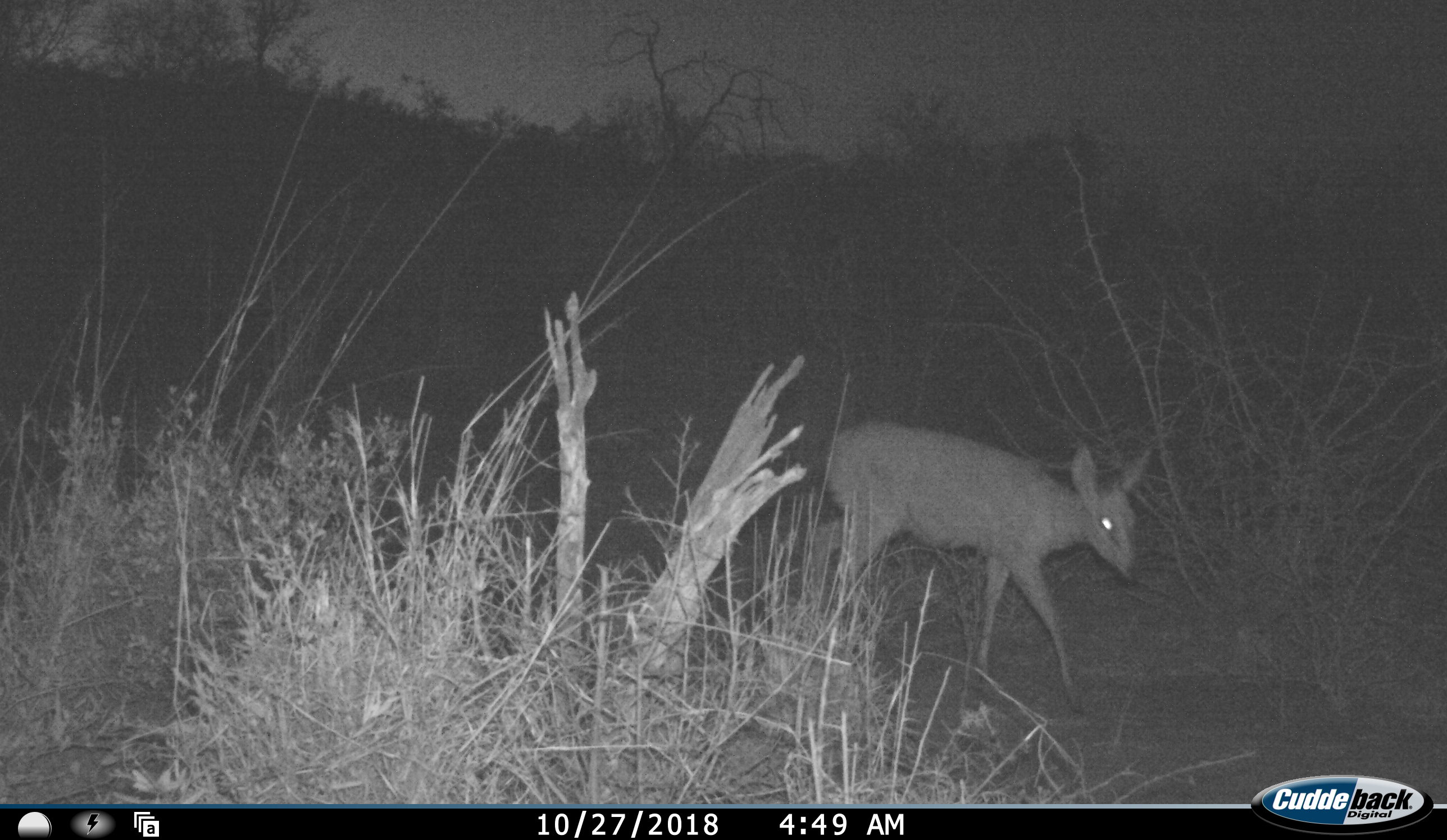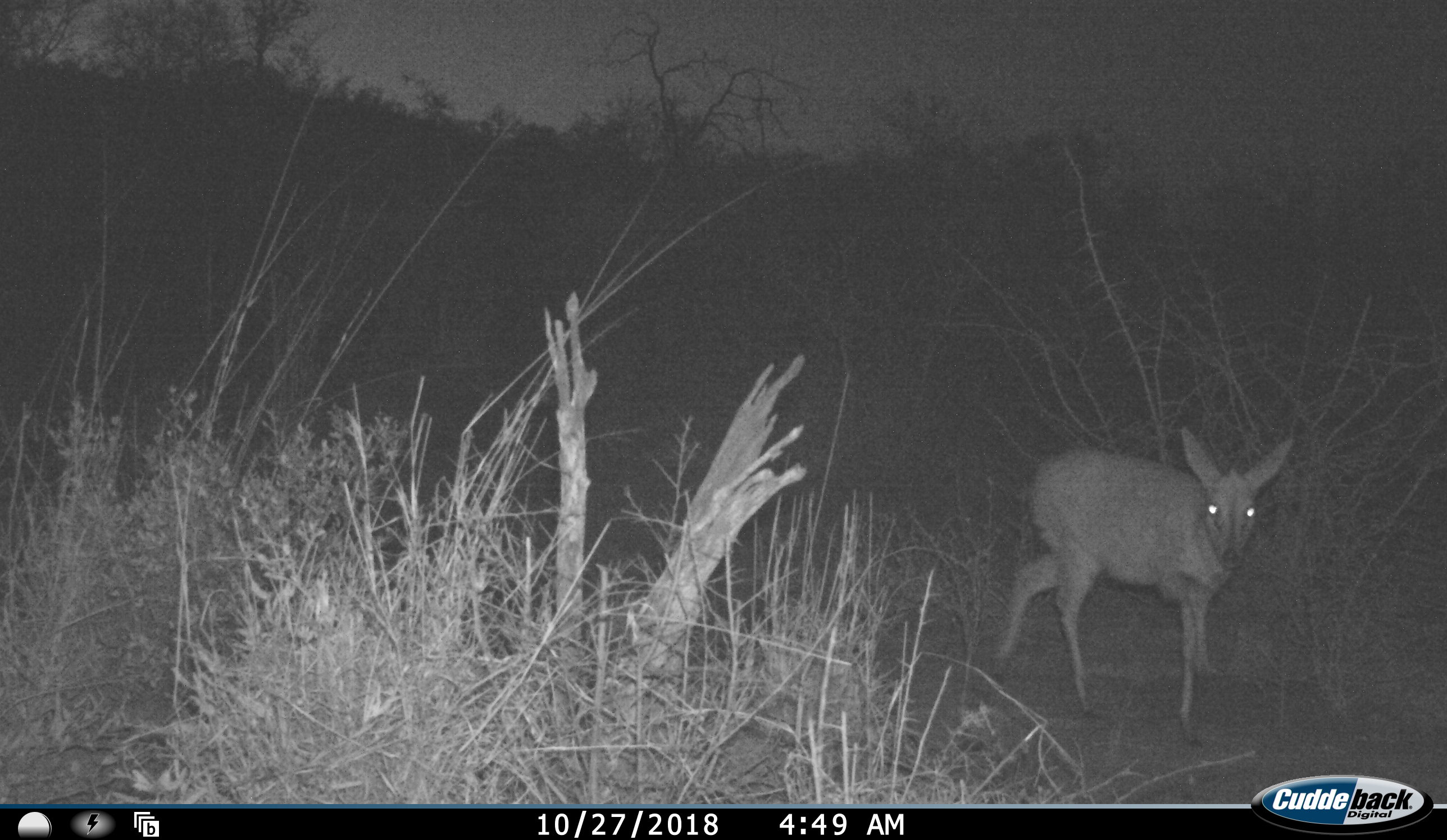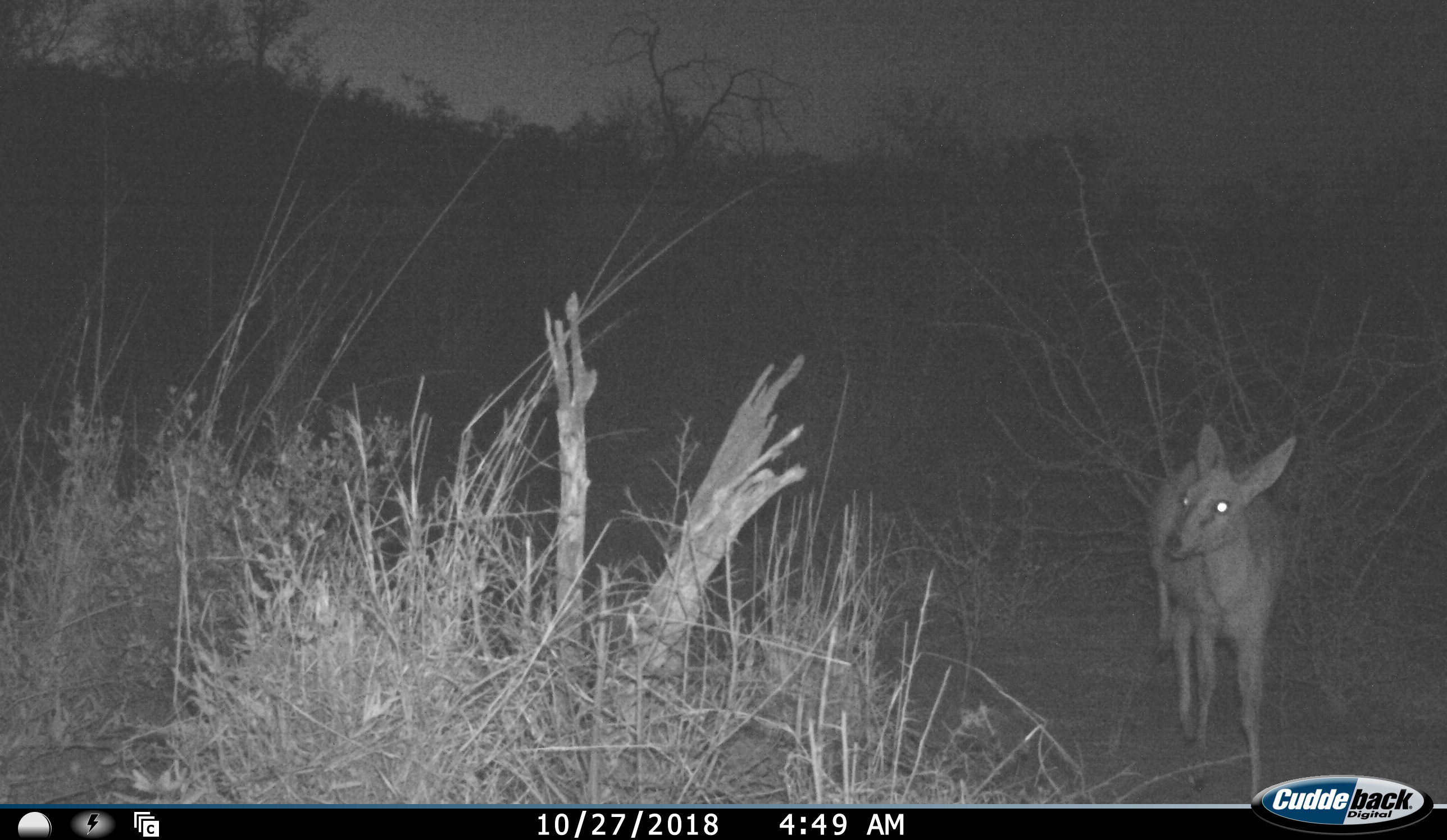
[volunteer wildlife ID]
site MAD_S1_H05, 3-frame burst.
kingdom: Animalia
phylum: Chordata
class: Mammalia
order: Artiodactyla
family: Bovidae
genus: Sylvicapra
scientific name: Sylvicapra grimmia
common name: common duiker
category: duikercommongrey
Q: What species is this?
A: Duikercommongrey (common duiker) (Sylvicapra grimmia).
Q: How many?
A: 1.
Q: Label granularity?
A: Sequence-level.